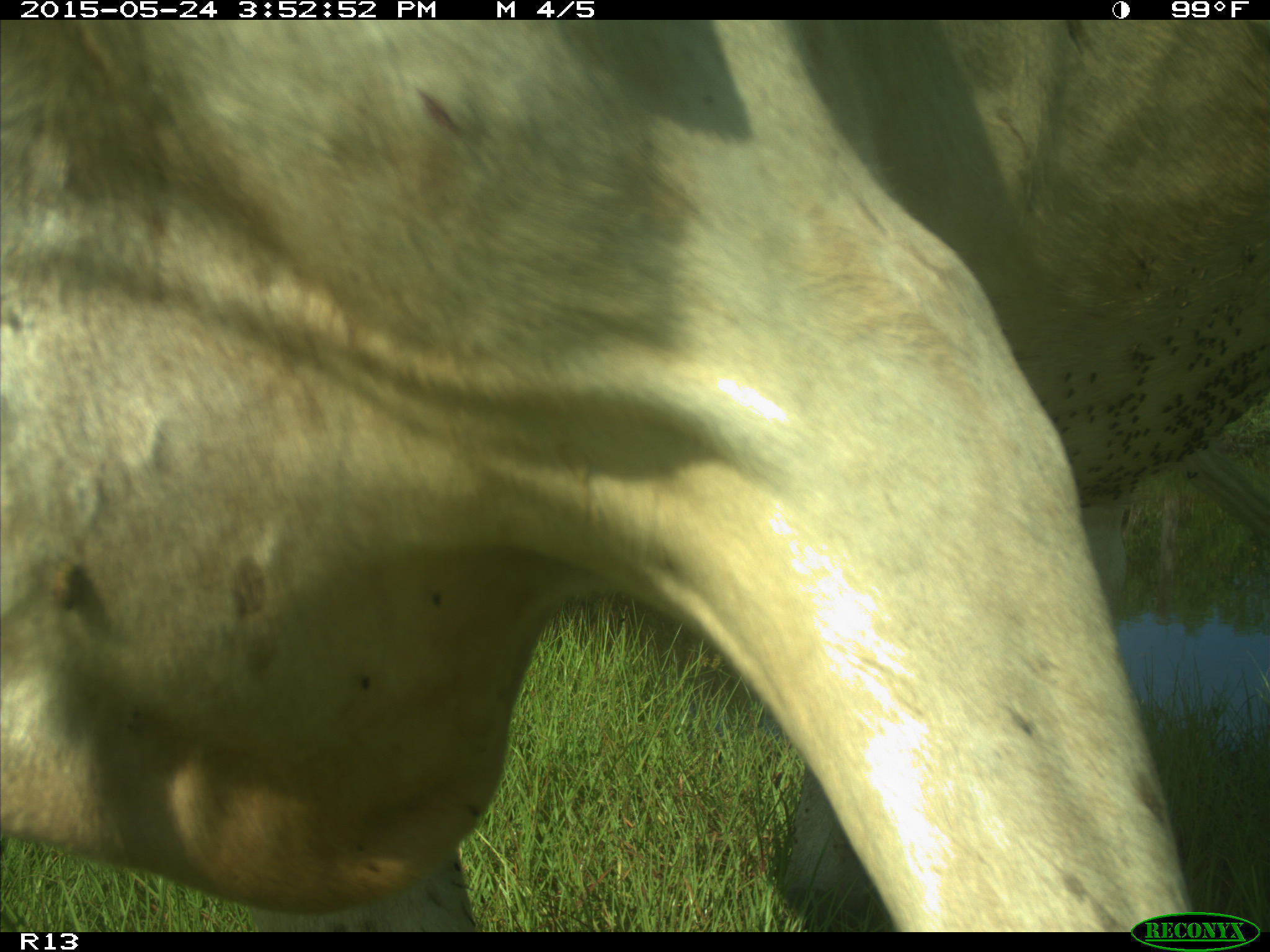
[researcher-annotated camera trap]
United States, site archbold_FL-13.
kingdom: Animalia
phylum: Chordata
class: Mammalia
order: Artiodactyla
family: Bovidae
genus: Bos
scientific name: Bos taurus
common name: domestic cow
Bos taurus (domestic cow).